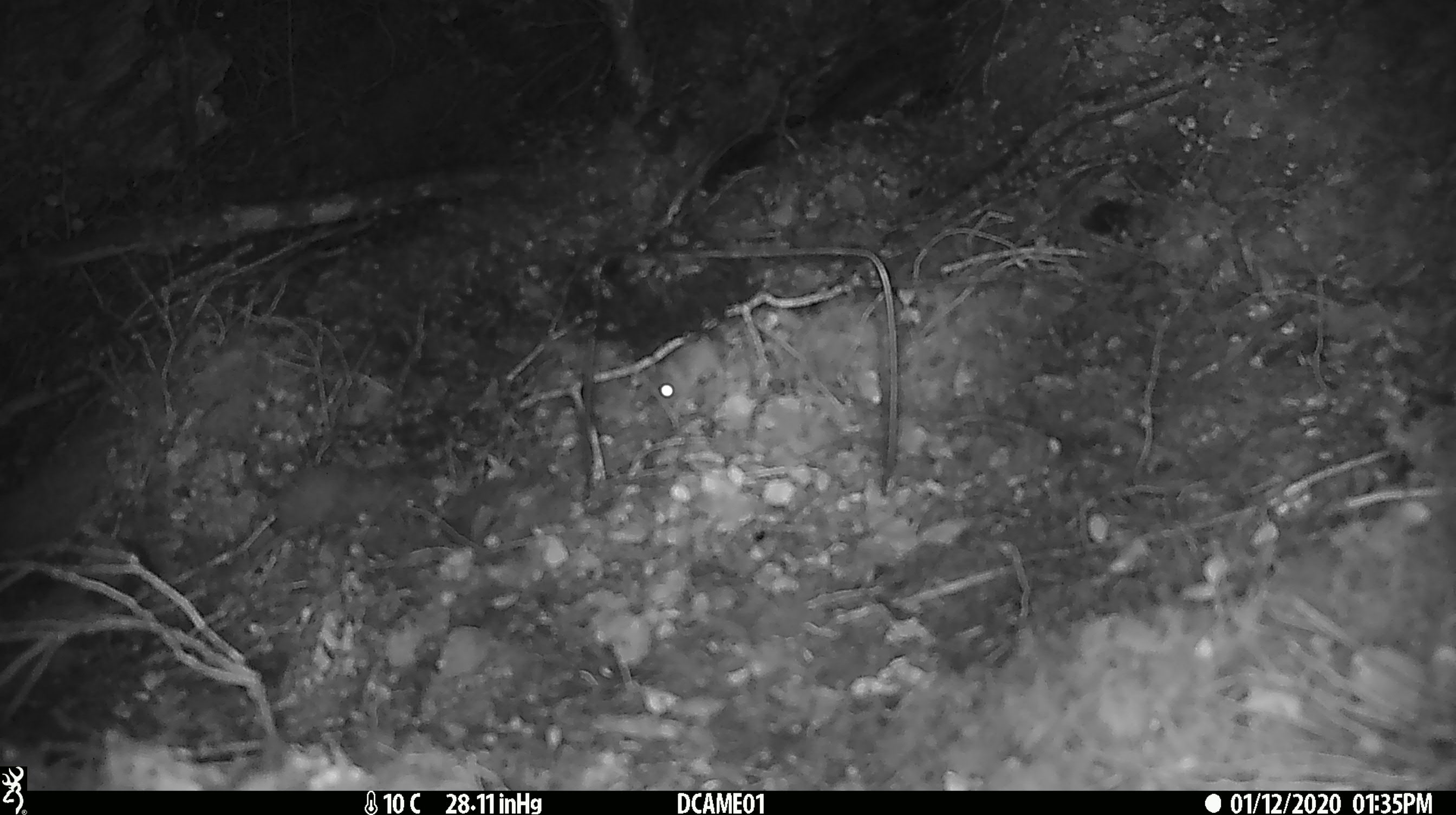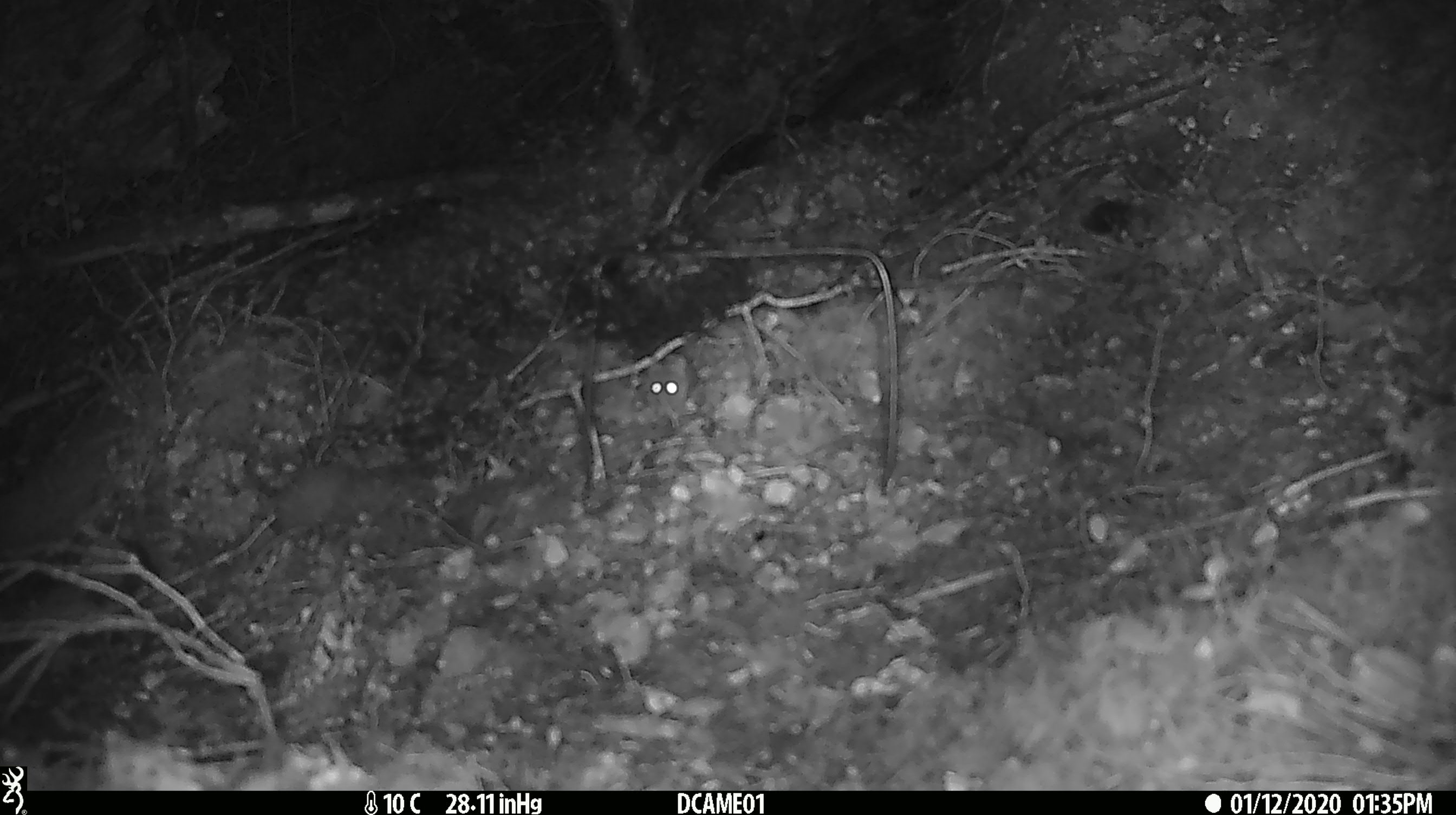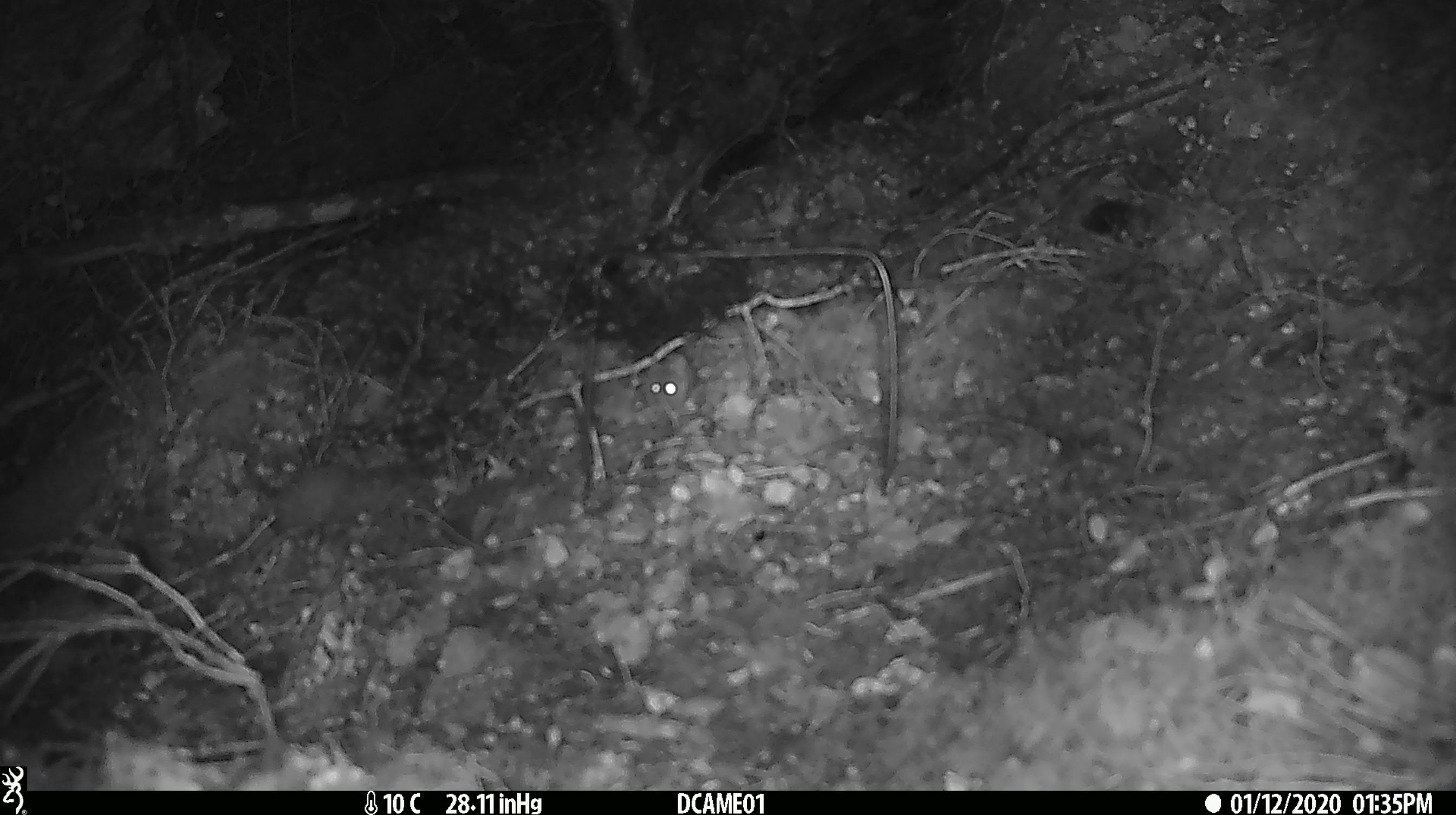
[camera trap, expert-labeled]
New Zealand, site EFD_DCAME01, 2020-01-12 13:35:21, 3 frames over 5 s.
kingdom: Animalia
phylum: Chordata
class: Mammalia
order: Rodentia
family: Muridae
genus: Mus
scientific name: Mus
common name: mouse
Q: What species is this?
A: Mouse (Mus).